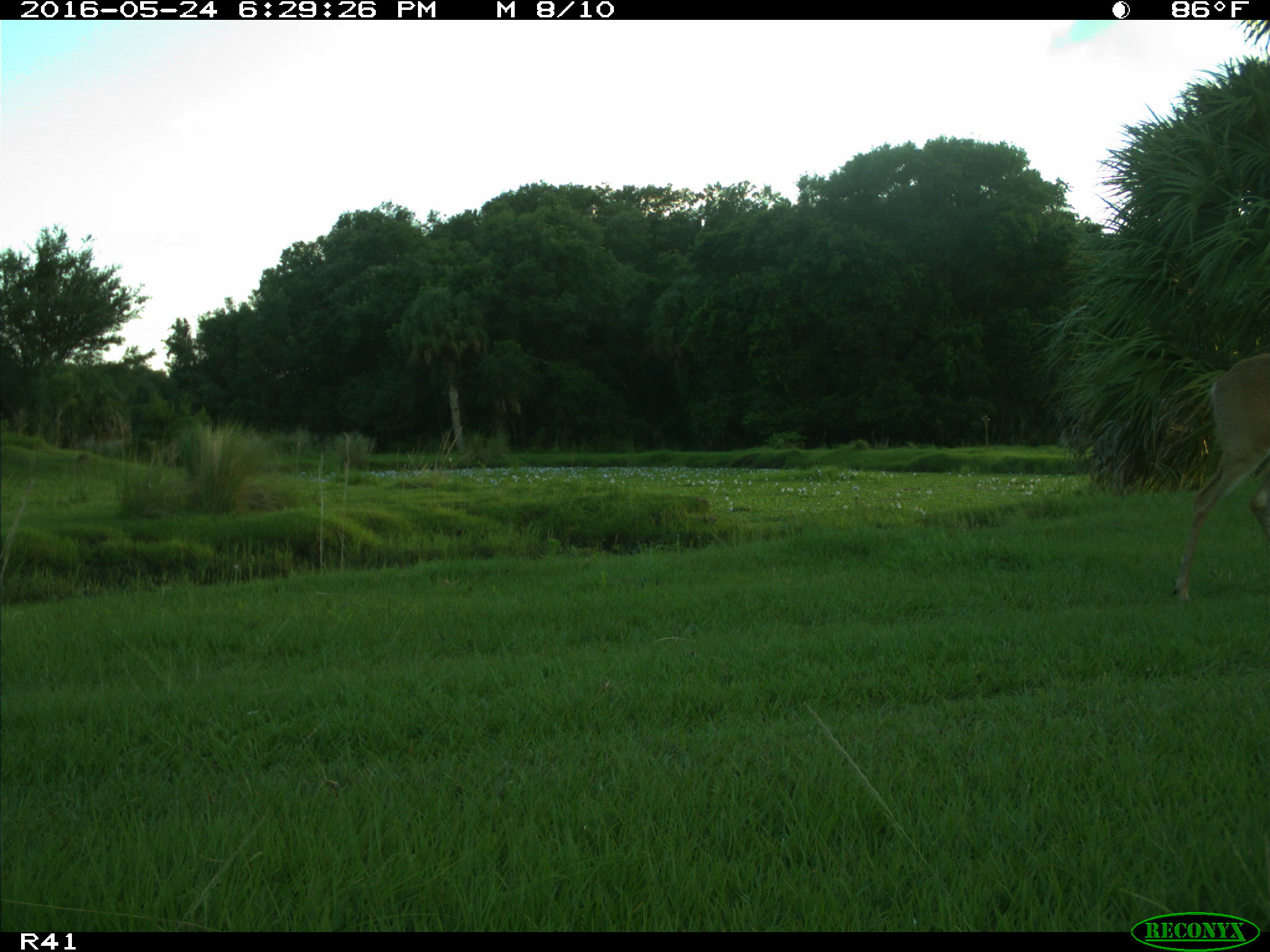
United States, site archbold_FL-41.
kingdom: Animalia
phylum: Chordata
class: Mammalia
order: Artiodactyla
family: Cervidae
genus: Odocoileus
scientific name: Odocoileus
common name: deer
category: unidentified deer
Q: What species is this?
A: Unidentified deer (deer) (Odocoileus).